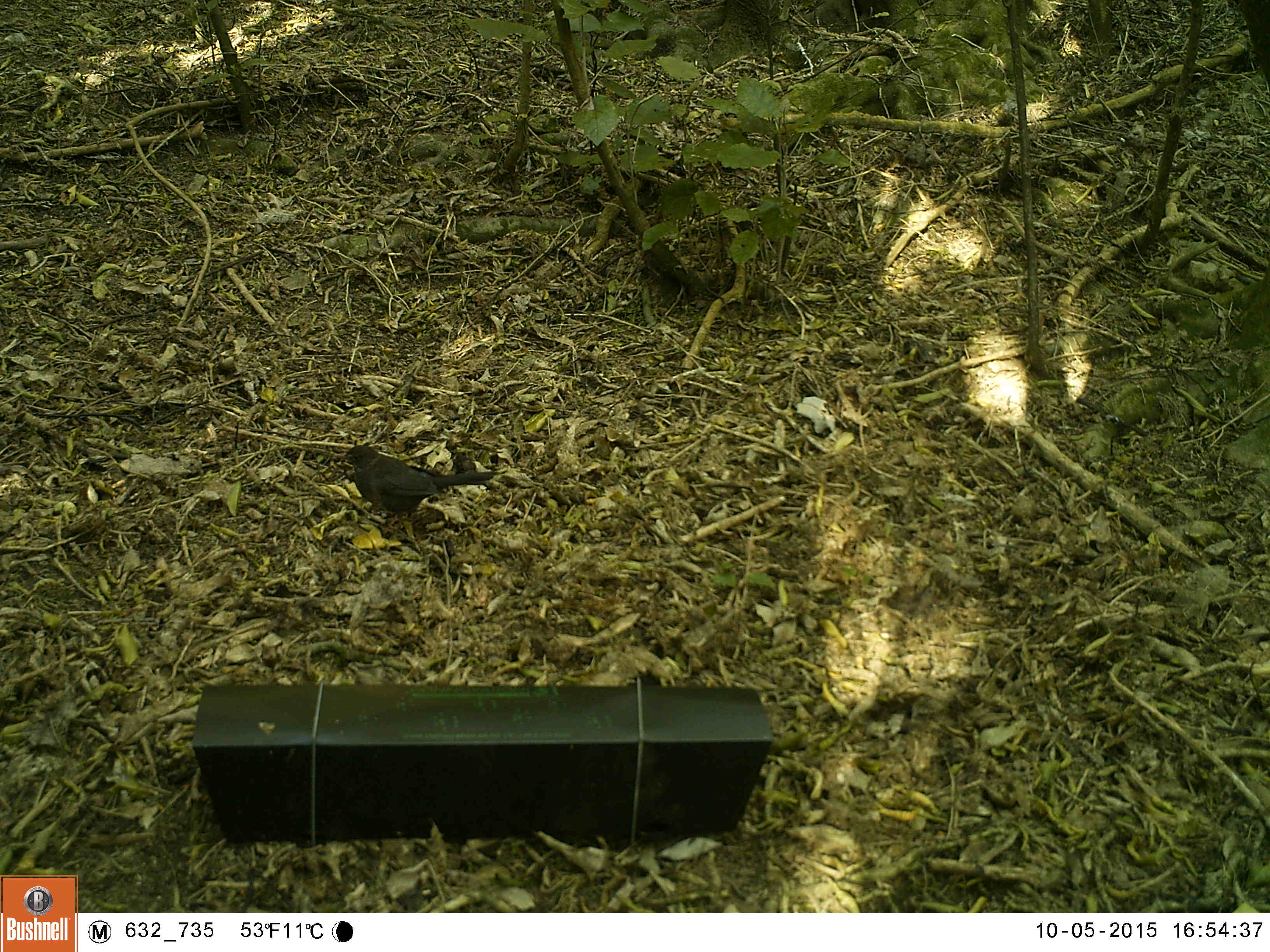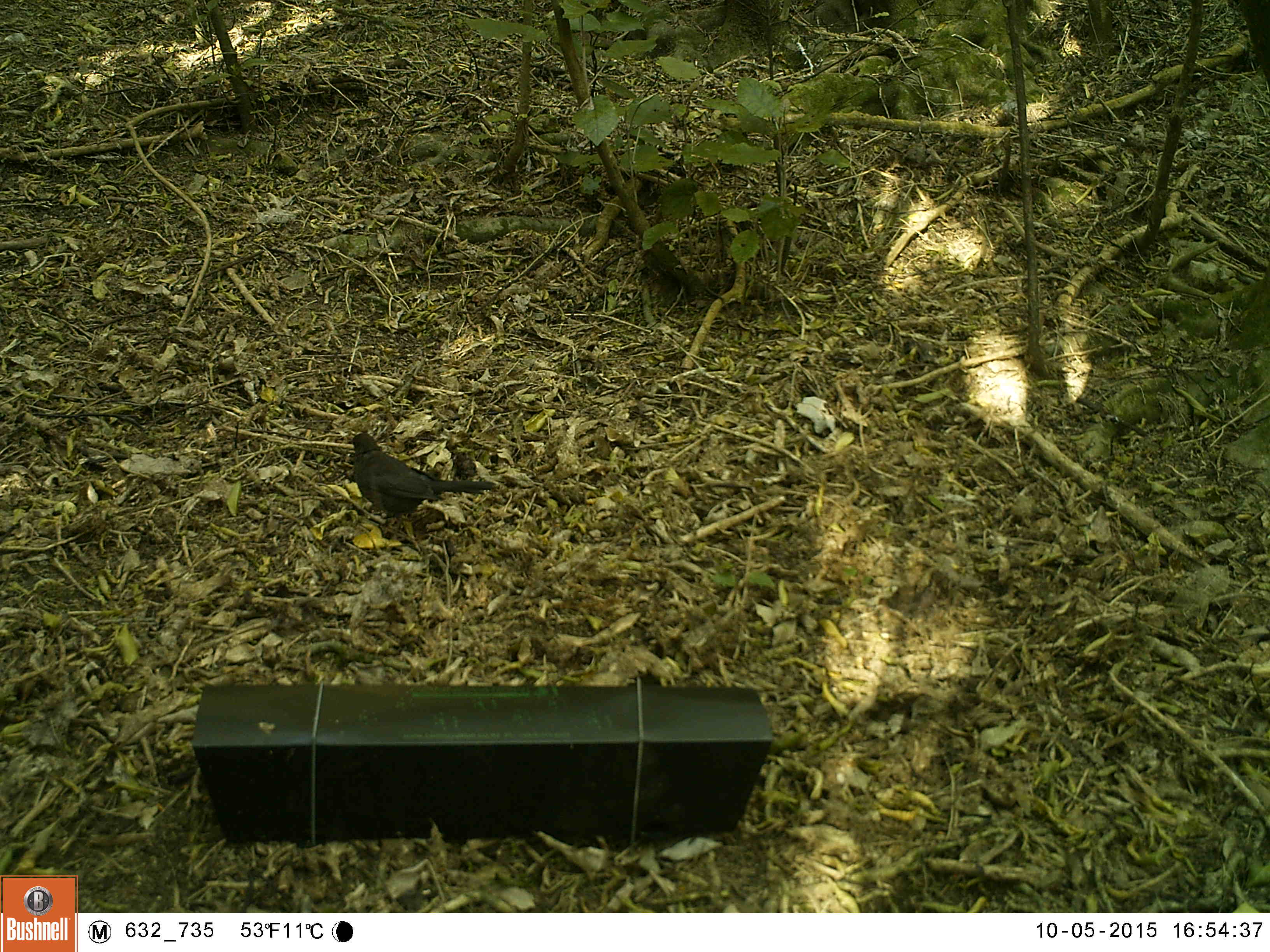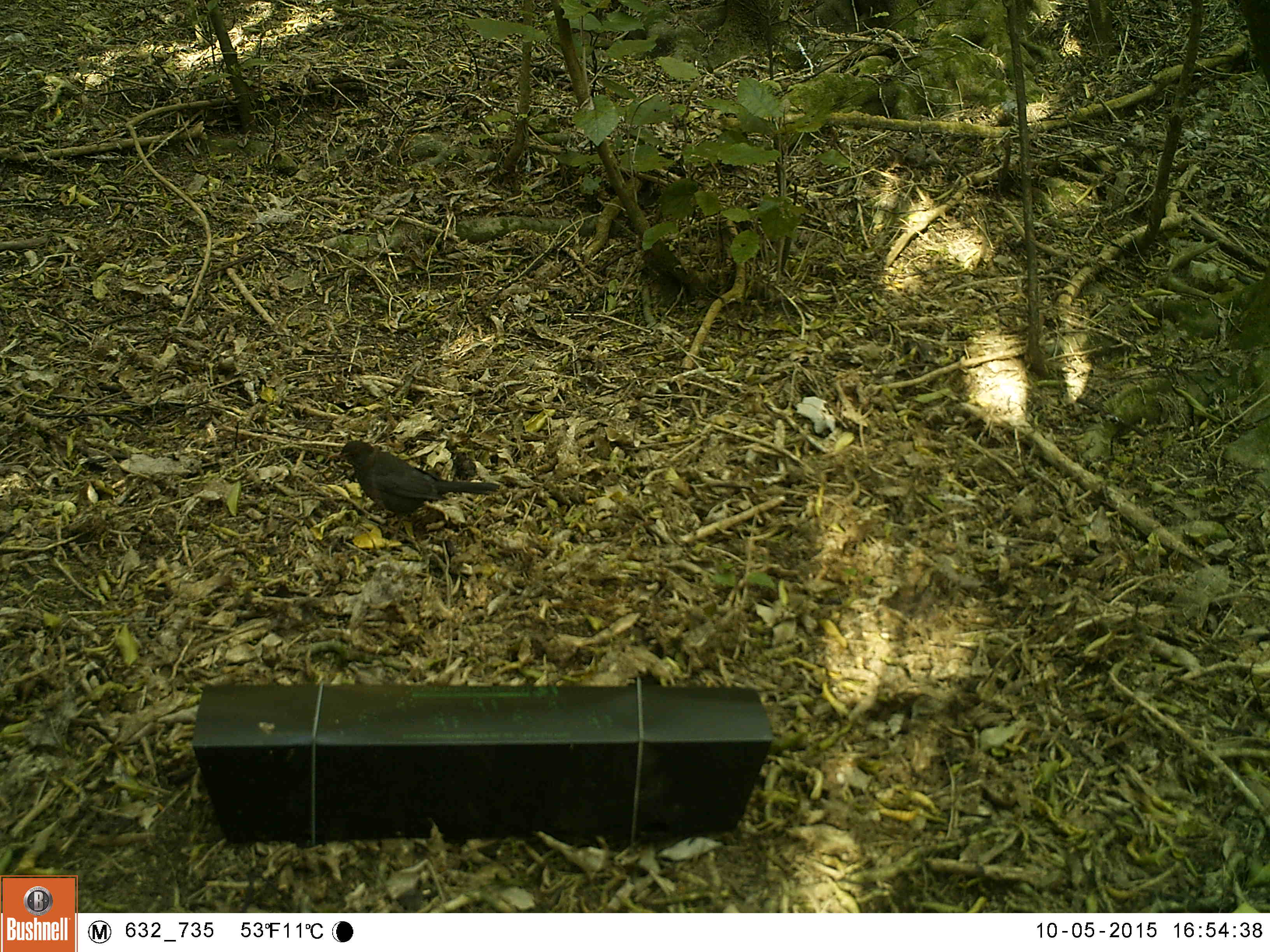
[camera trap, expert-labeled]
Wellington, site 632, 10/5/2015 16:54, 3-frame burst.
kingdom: Animalia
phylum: Chordata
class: Aves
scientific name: Aves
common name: bird